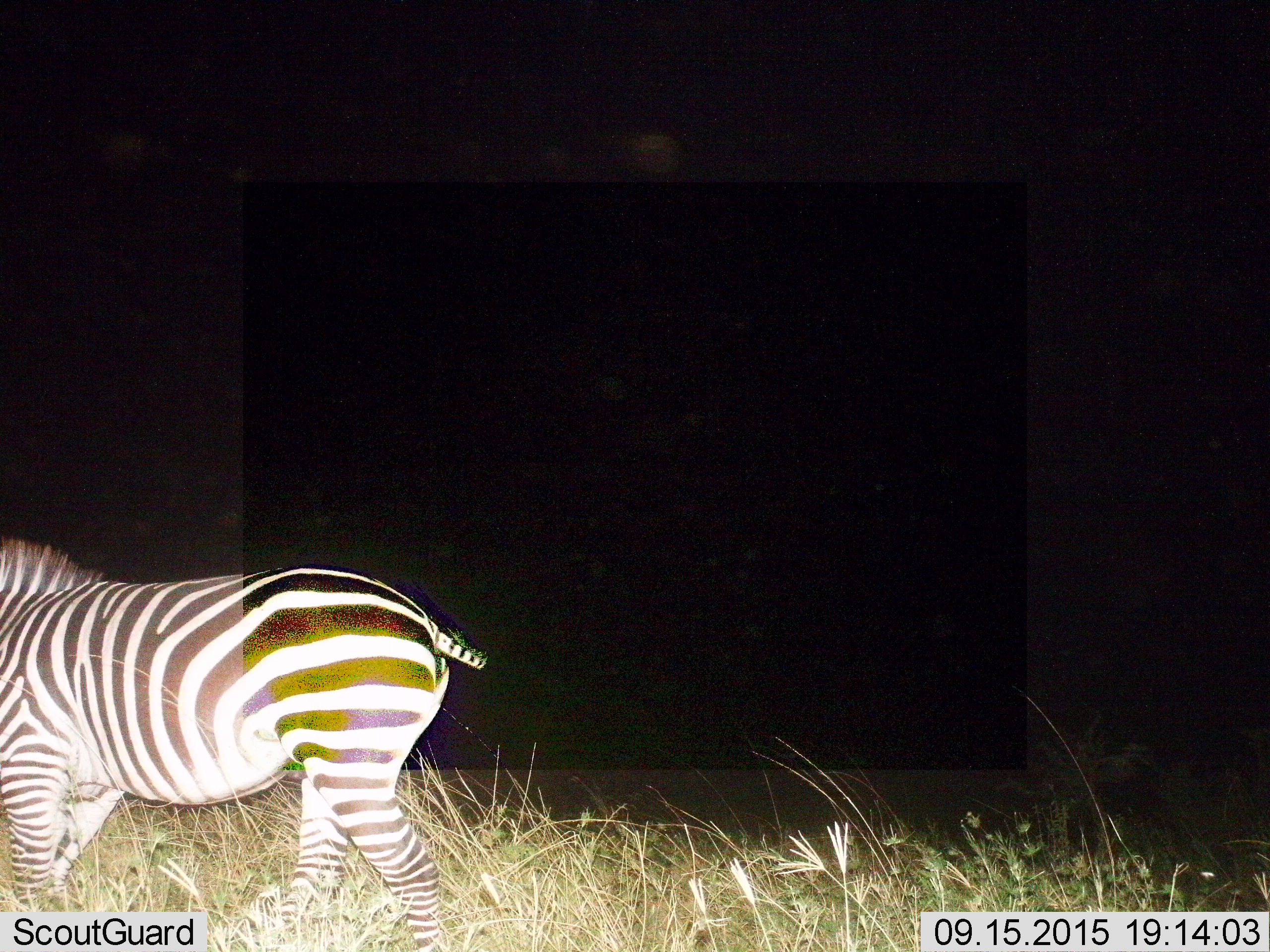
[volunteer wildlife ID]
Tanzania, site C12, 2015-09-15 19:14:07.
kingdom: Animalia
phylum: Chordata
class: Mammalia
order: Perissodactyla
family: Equidae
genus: Equus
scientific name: Equus quagga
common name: plains zebra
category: zebra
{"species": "zebra (plains zebra) (Equus quagga)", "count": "1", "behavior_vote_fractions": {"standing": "42%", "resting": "0%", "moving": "58%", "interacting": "0%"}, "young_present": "0%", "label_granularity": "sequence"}